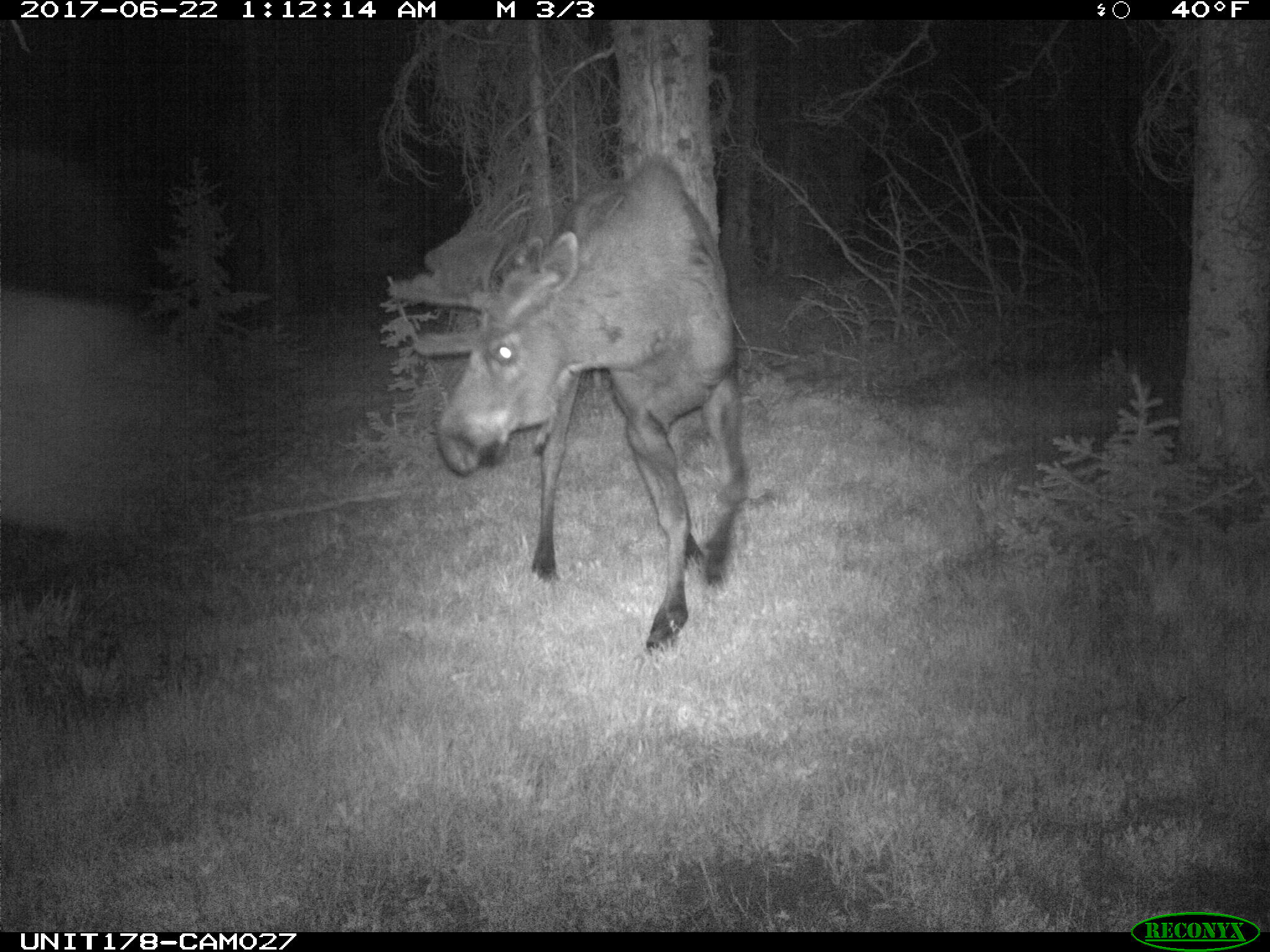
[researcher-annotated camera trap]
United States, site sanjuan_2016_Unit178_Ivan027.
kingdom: Animalia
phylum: Chordata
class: Mammalia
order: Artiodactyla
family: Cervidae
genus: Alces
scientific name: Alces alces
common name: moose